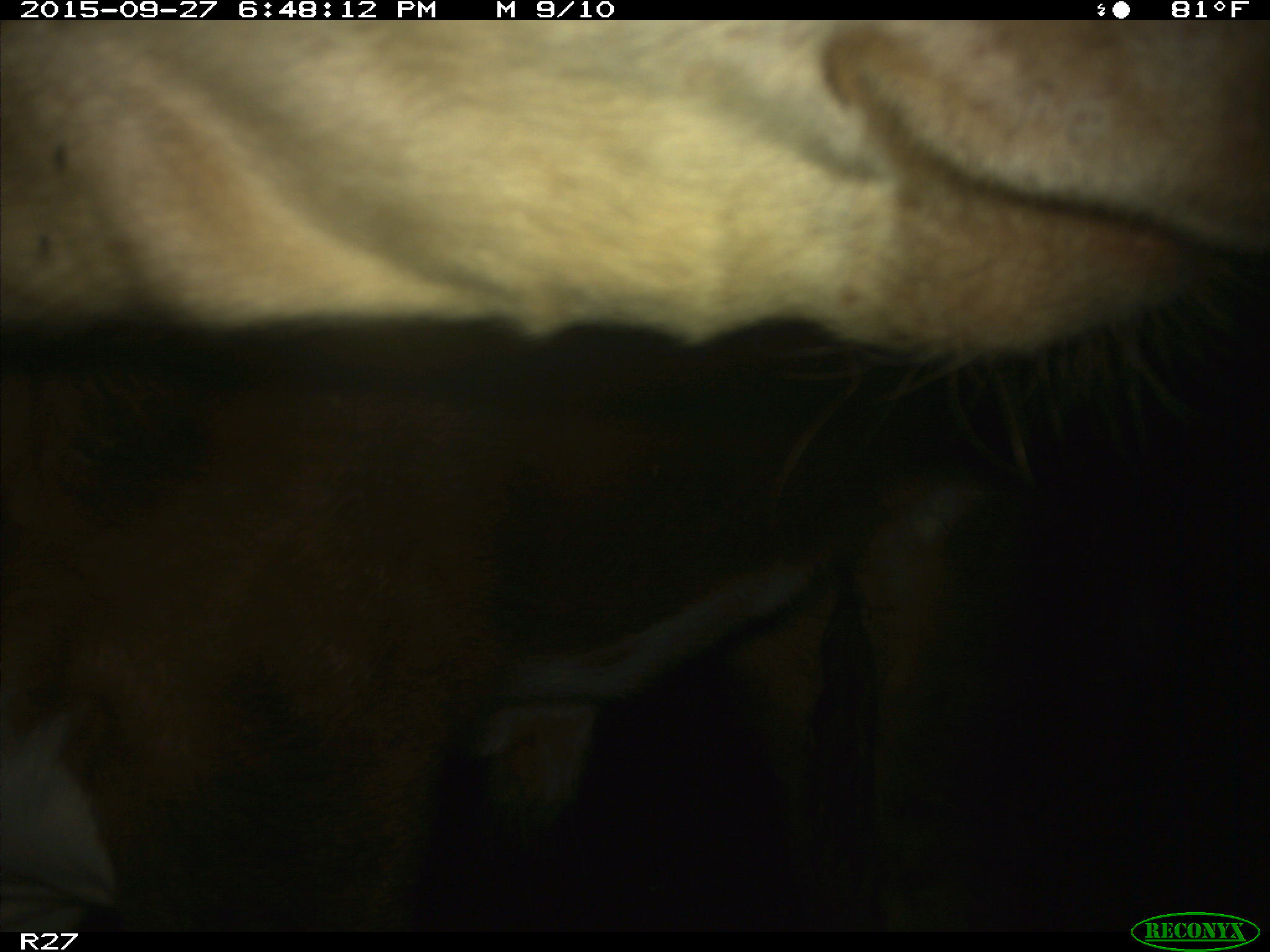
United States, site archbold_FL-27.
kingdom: Animalia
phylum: Chordata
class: Mammalia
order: Artiodactyla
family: Bovidae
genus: Bos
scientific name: Bos taurus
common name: domestic cow